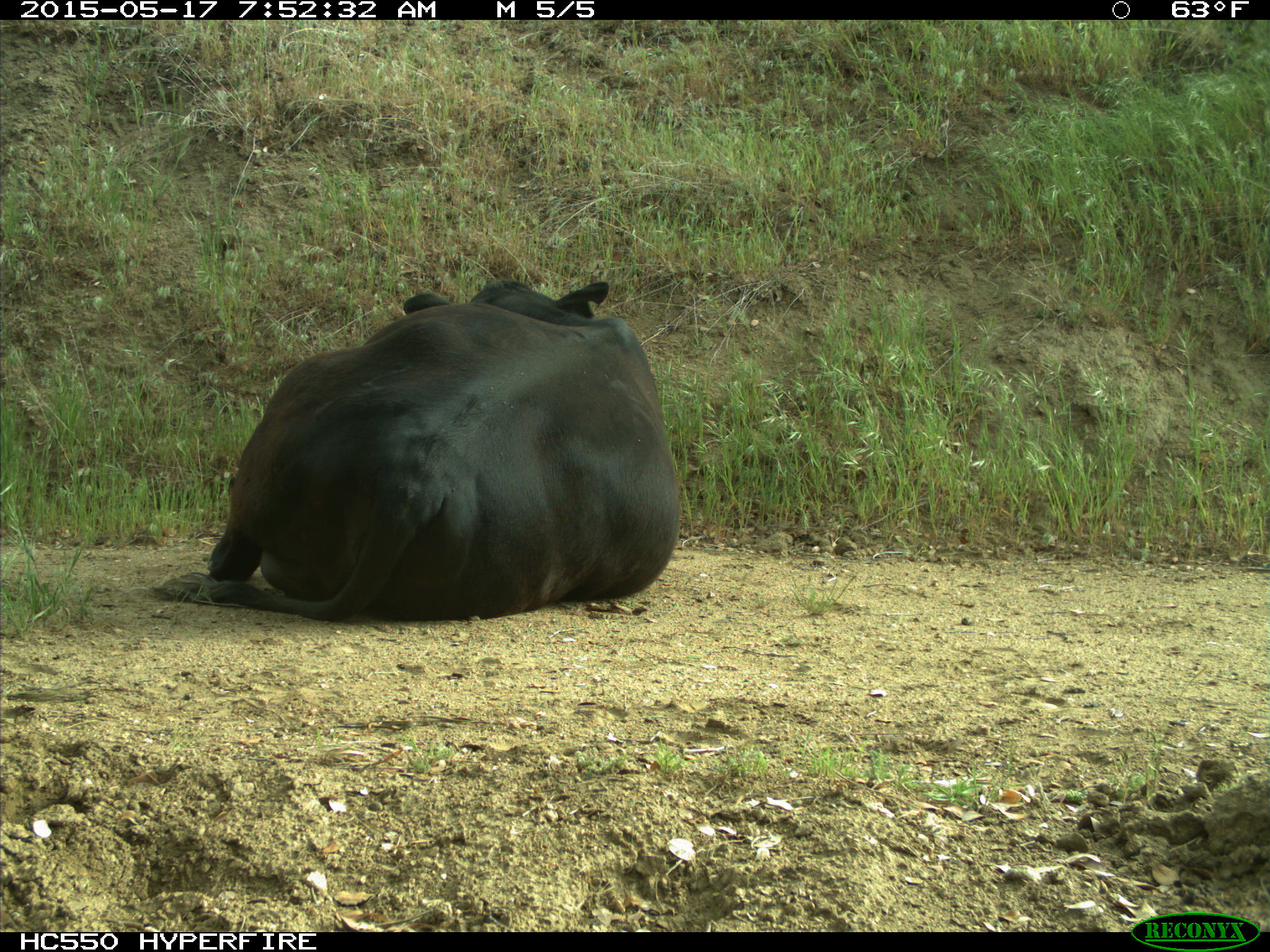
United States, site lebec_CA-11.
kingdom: Animalia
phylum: Chordata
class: Mammalia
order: Artiodactyla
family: Bovidae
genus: Bos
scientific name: Bos taurus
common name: domestic cow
Bos taurus (domestic cow).